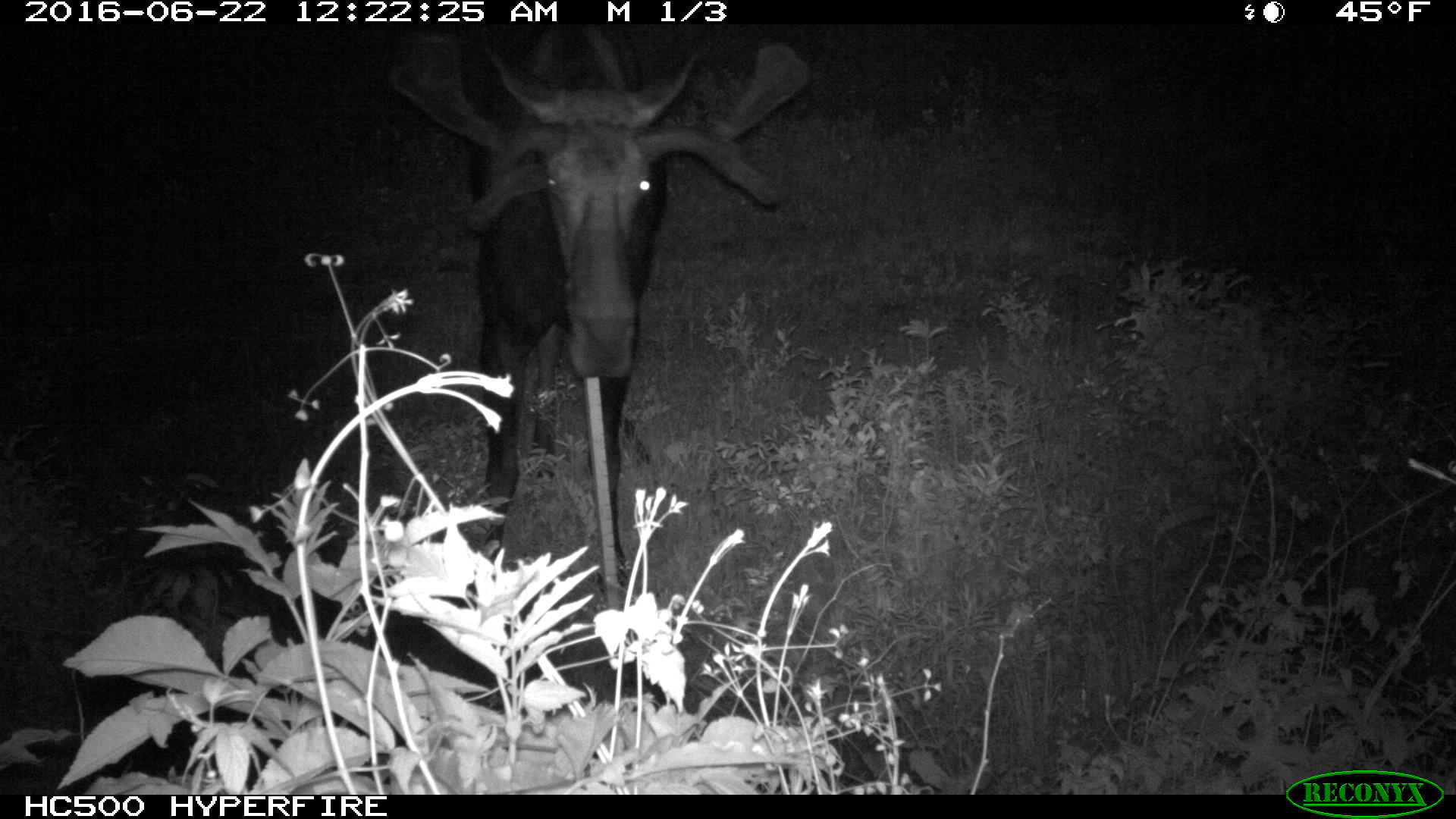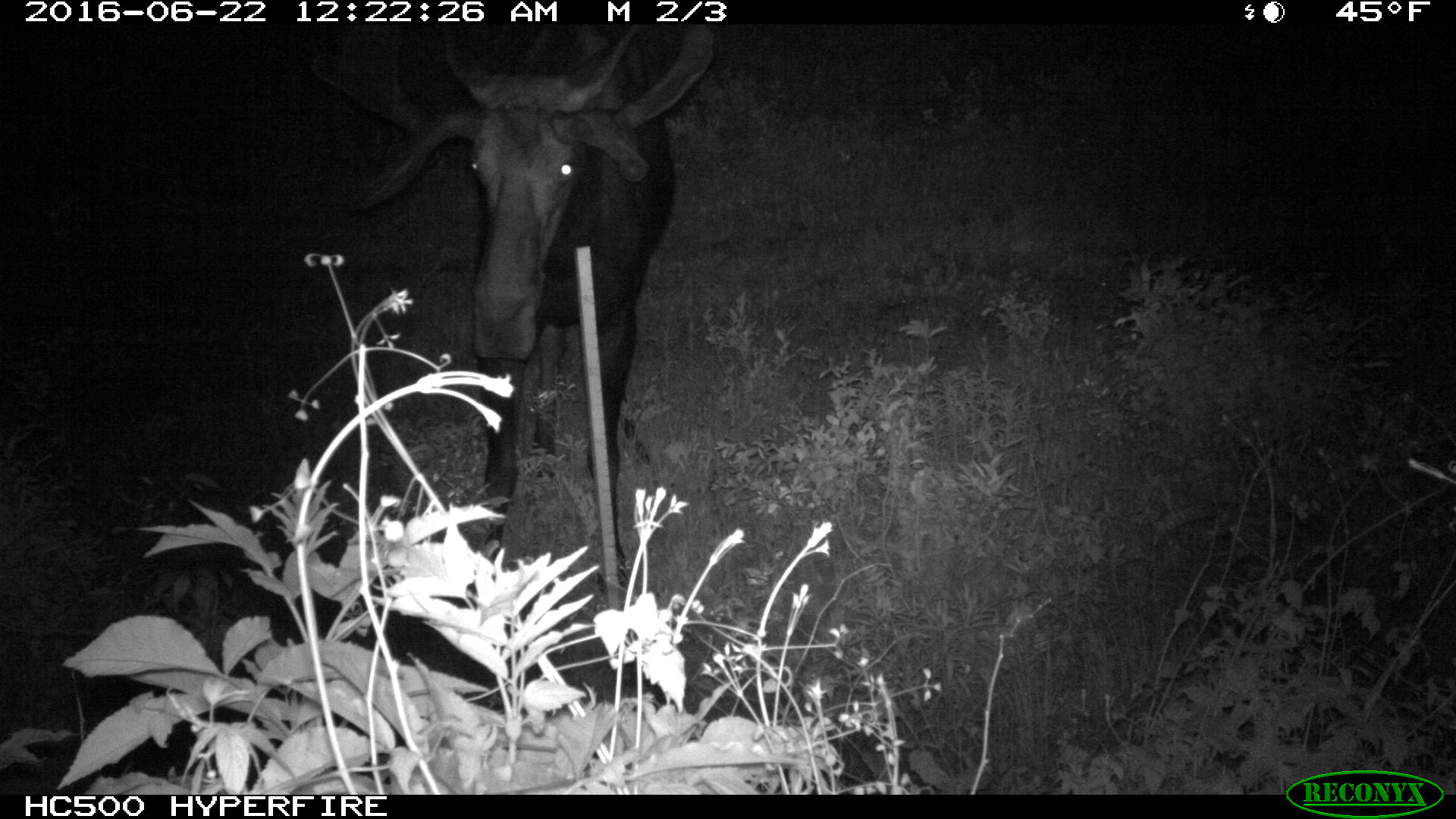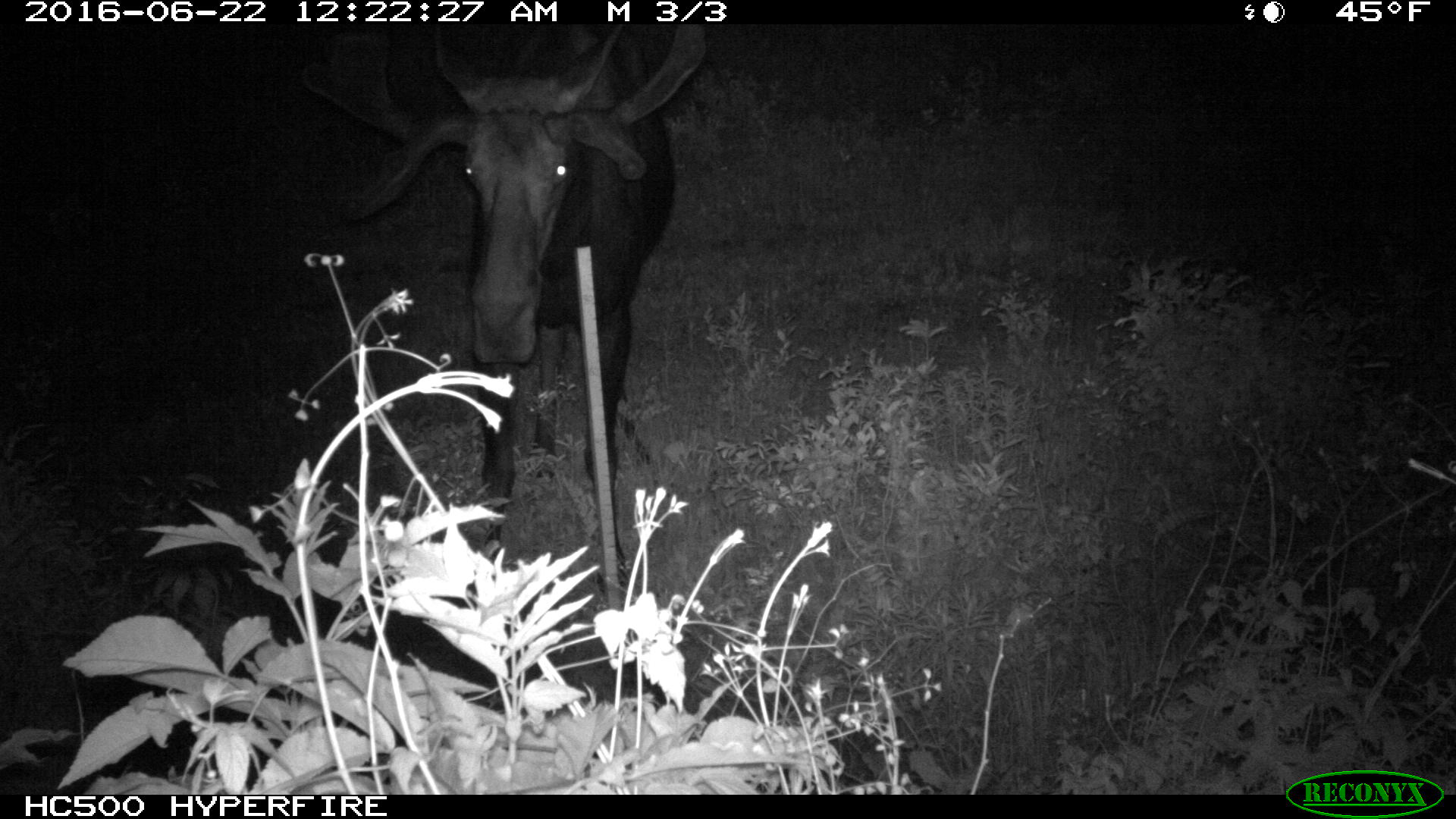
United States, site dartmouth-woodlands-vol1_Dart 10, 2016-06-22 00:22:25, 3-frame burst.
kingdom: Animalia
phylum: Chordata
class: Mammalia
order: Artiodactyla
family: Cervidae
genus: Alces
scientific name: Alces alces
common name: moose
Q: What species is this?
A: Moose (Alces alces).